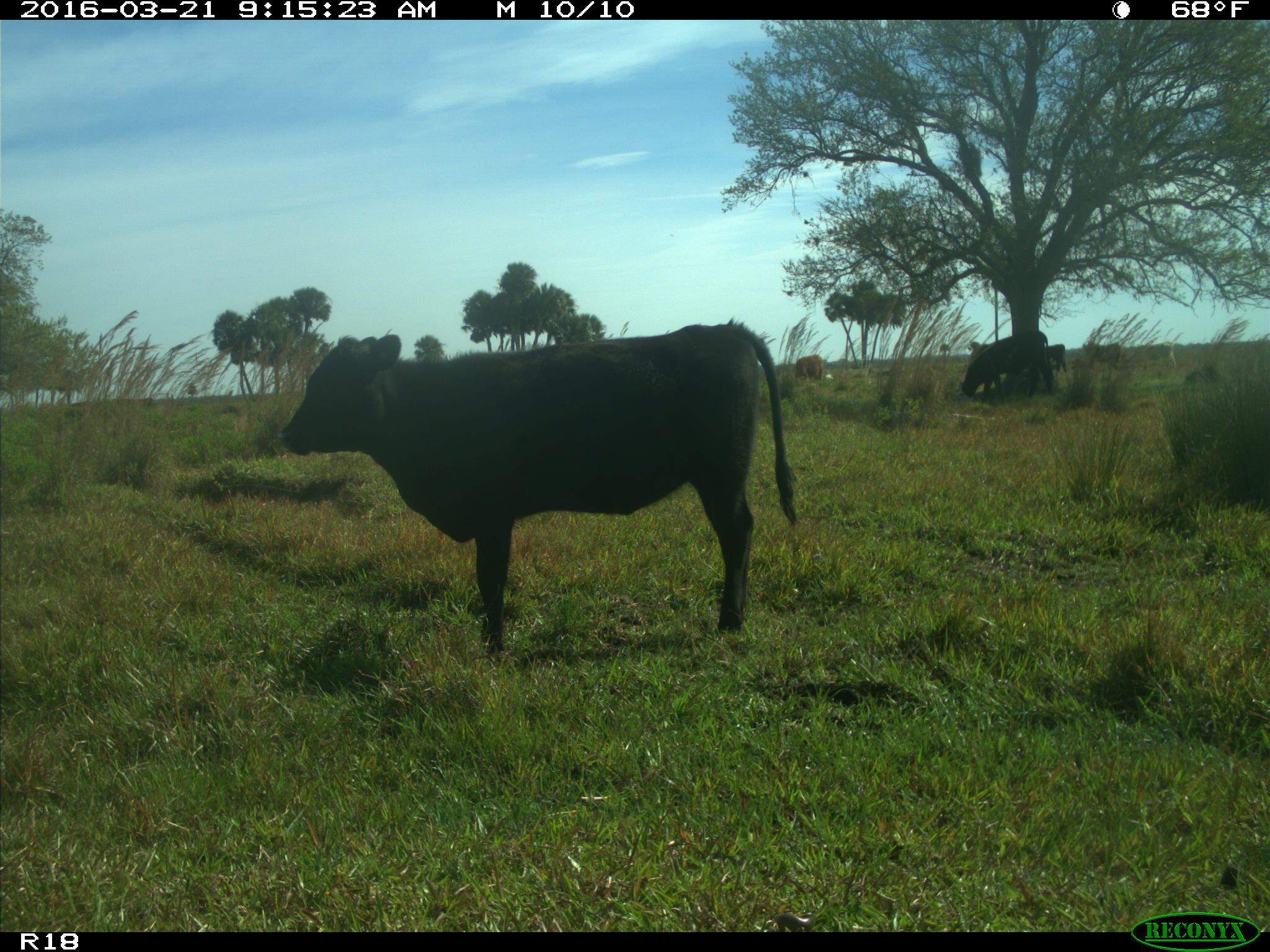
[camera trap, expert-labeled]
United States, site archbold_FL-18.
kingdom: Animalia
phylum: Chordata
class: Mammalia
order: Artiodactyla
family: Bovidae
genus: Bos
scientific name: Bos taurus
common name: domestic cow